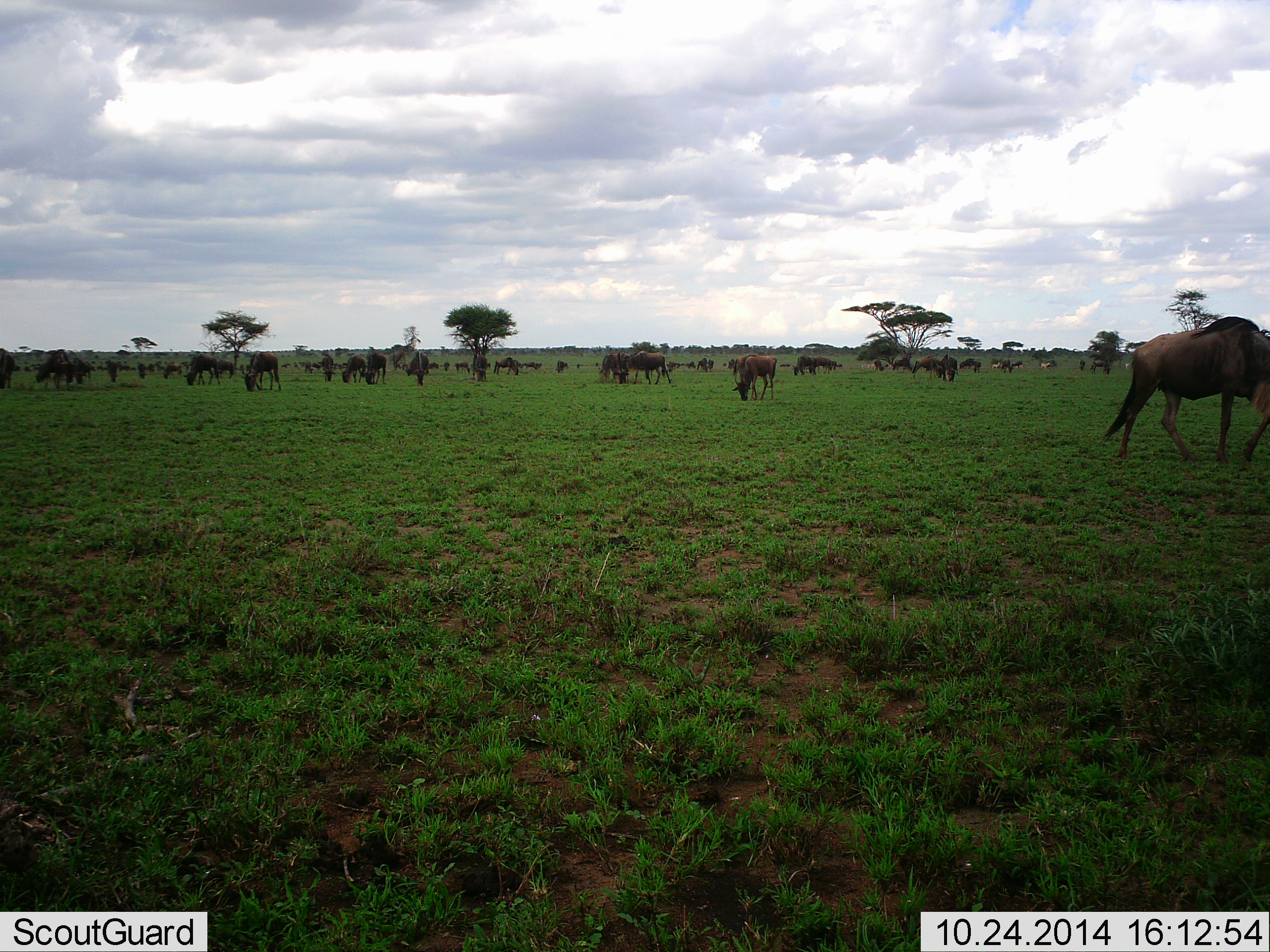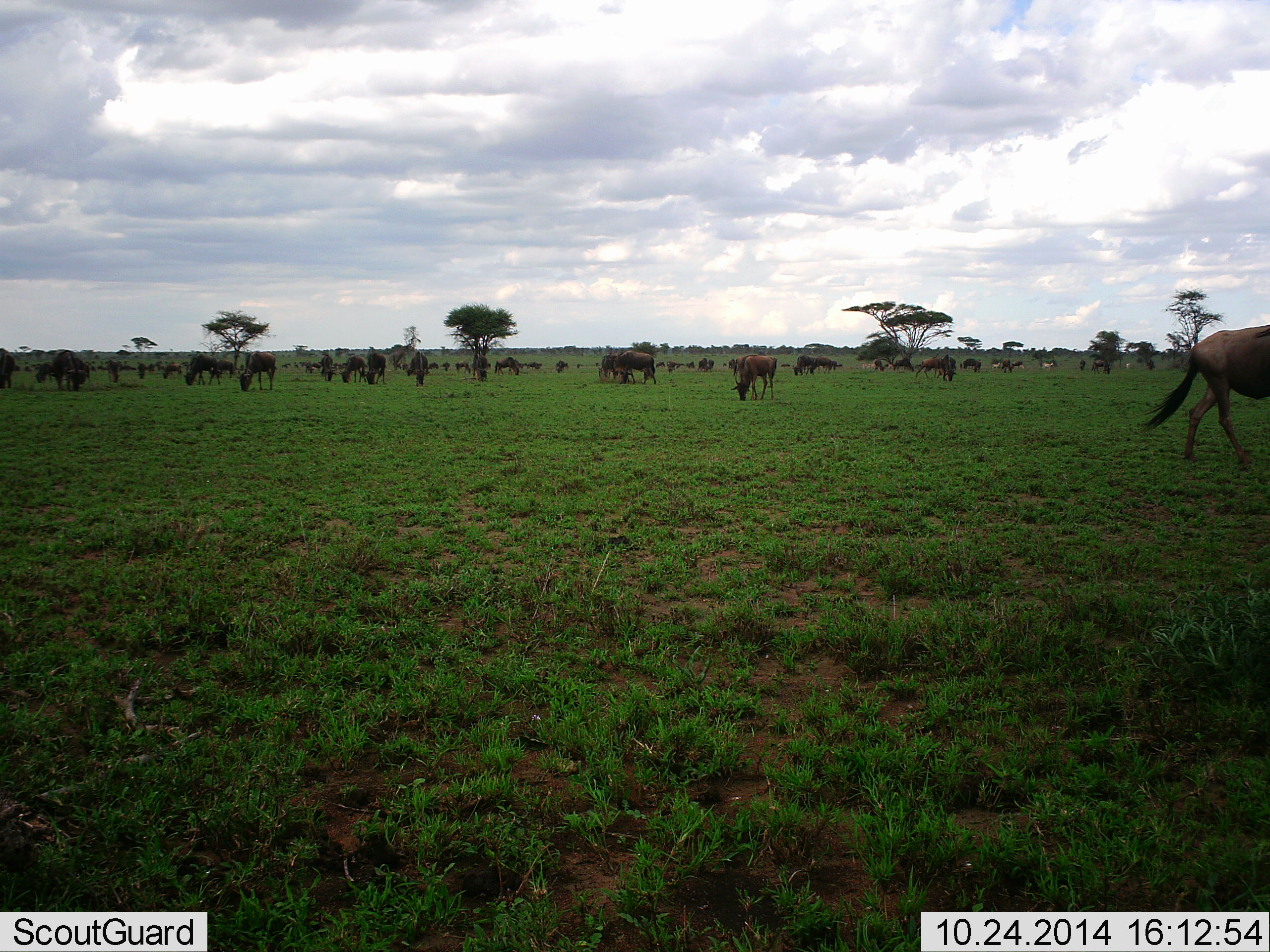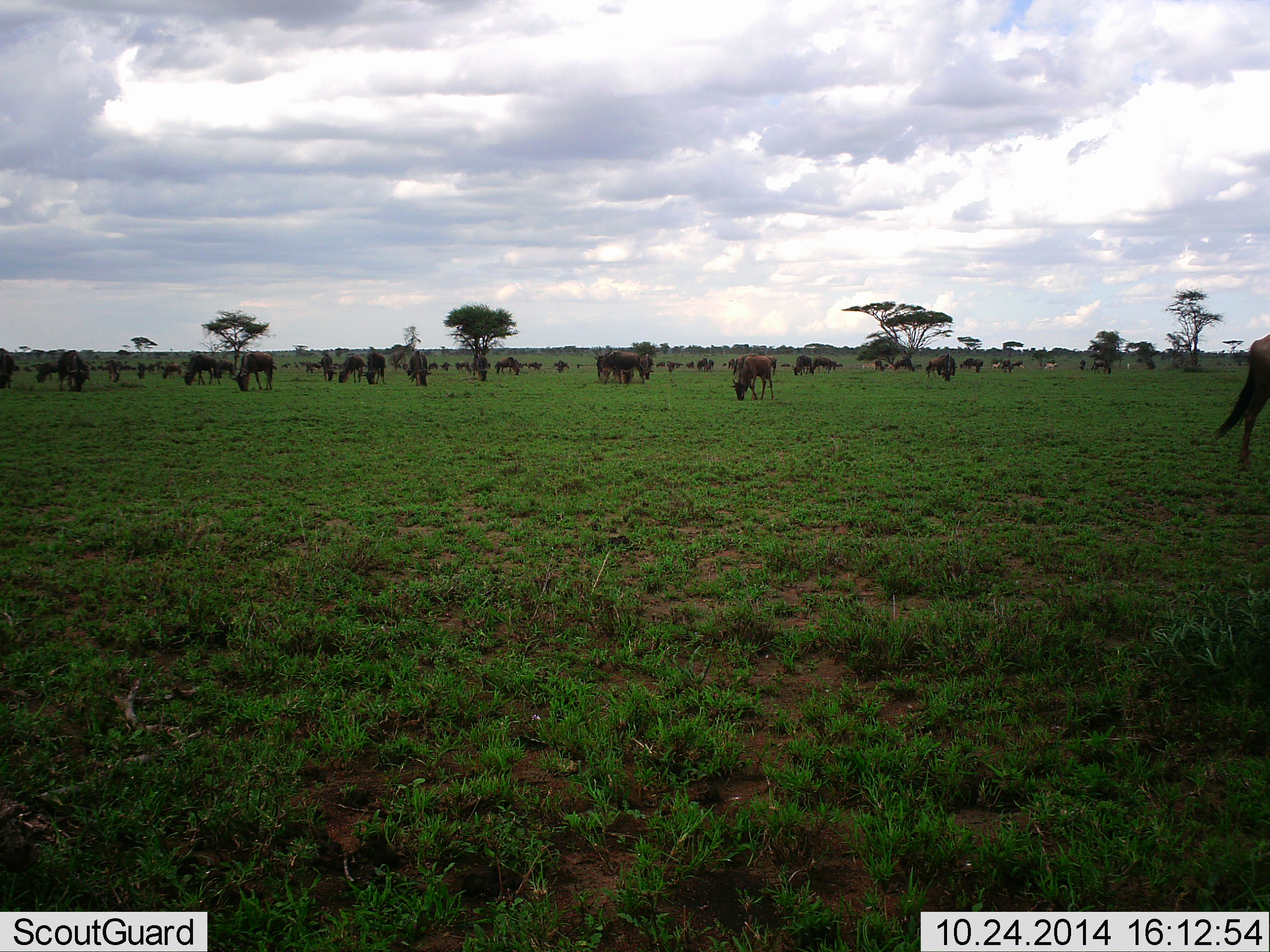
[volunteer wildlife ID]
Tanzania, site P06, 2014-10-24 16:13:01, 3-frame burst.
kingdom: Animalia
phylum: Chordata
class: Mammalia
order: Artiodactyla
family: Bovidae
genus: Connochaetes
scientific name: Connochaetes taurinus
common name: blue wildebeest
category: wildebeest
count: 11-50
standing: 60%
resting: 0%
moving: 80%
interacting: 0%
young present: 0%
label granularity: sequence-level